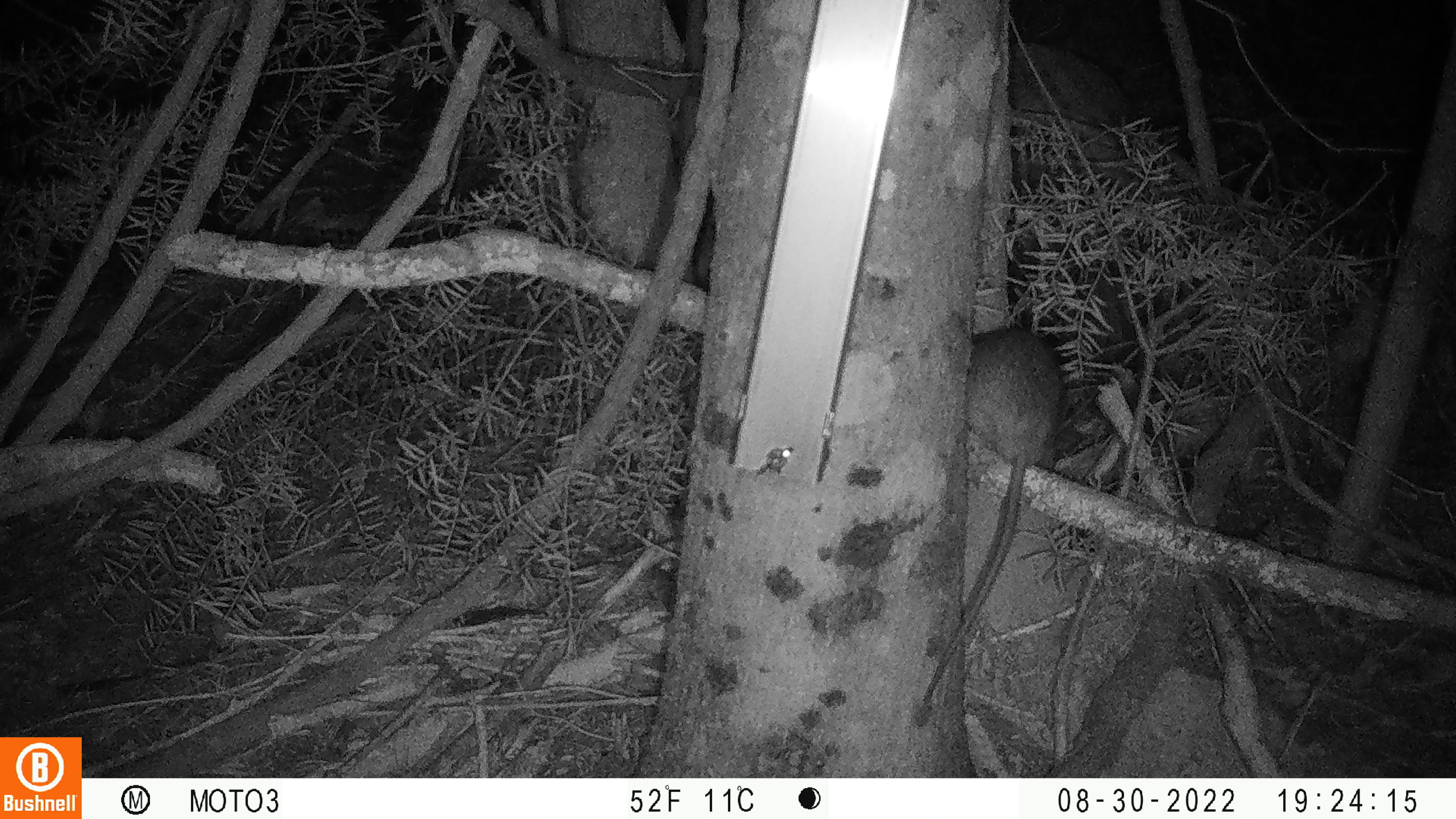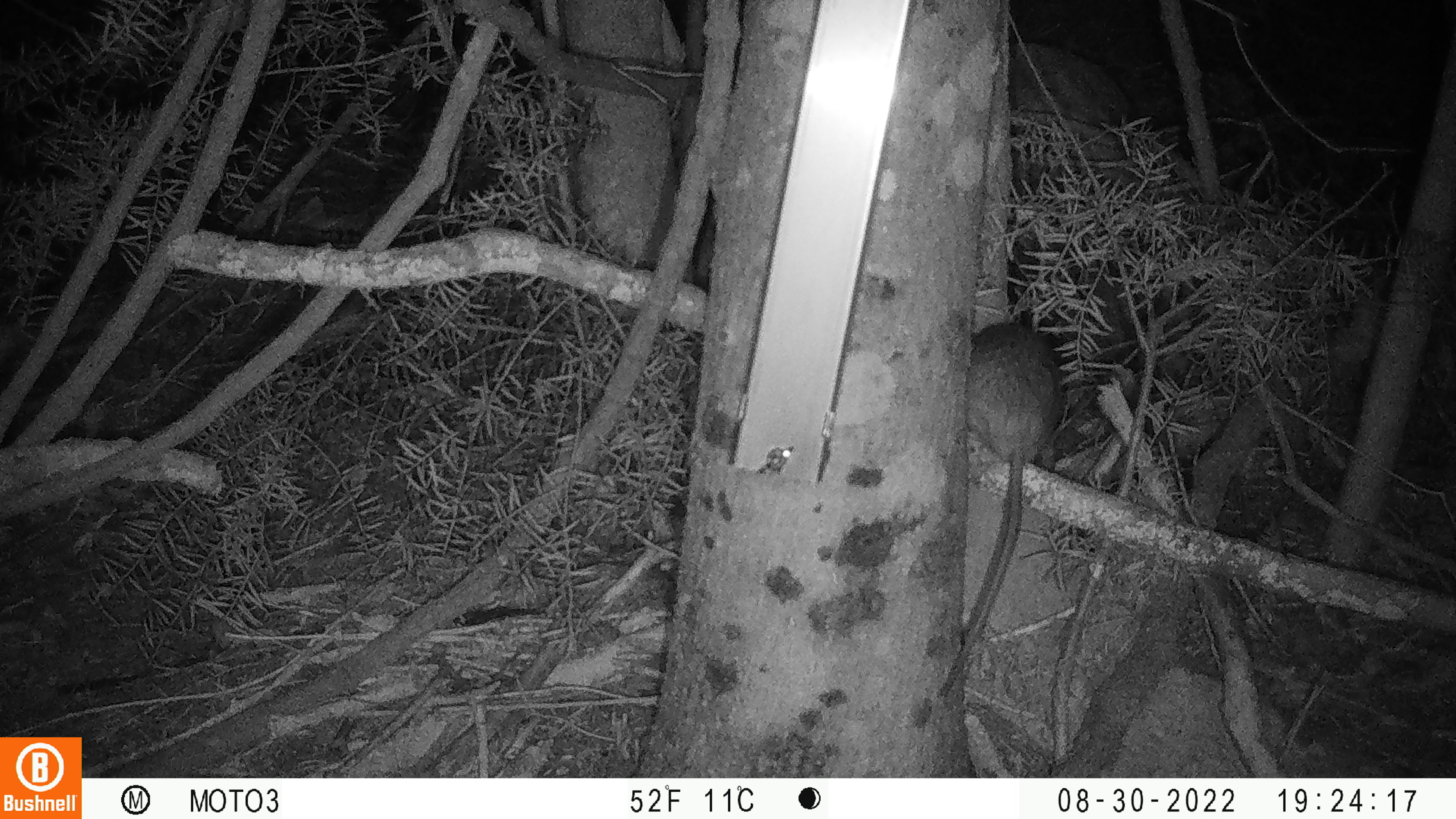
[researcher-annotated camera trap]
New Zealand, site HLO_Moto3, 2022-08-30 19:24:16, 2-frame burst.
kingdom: Animalia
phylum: Chordata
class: Mammalia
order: Rodentia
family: Muridae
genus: Rattus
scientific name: Rattus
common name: rat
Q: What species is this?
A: Rat (Rattus).